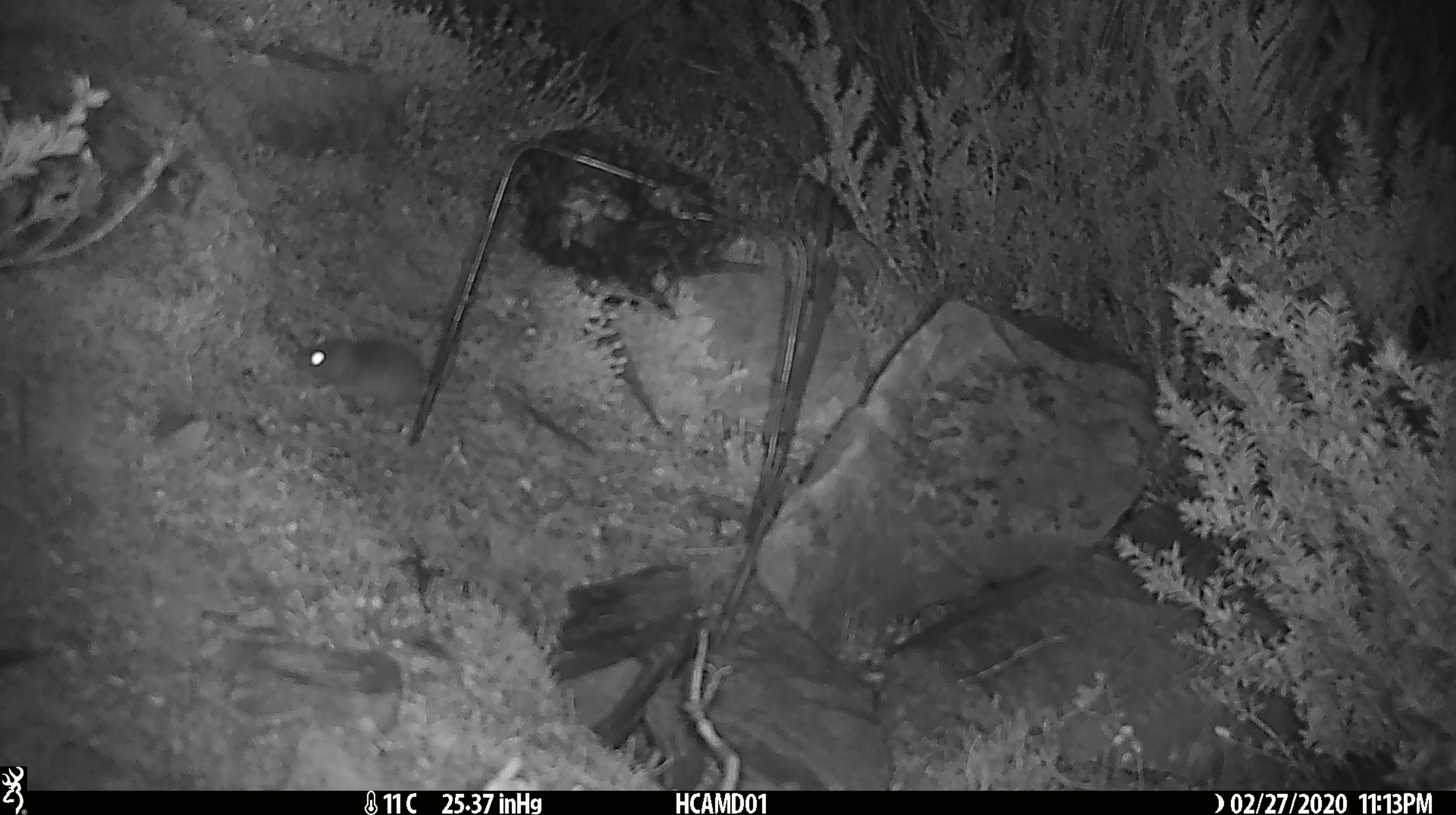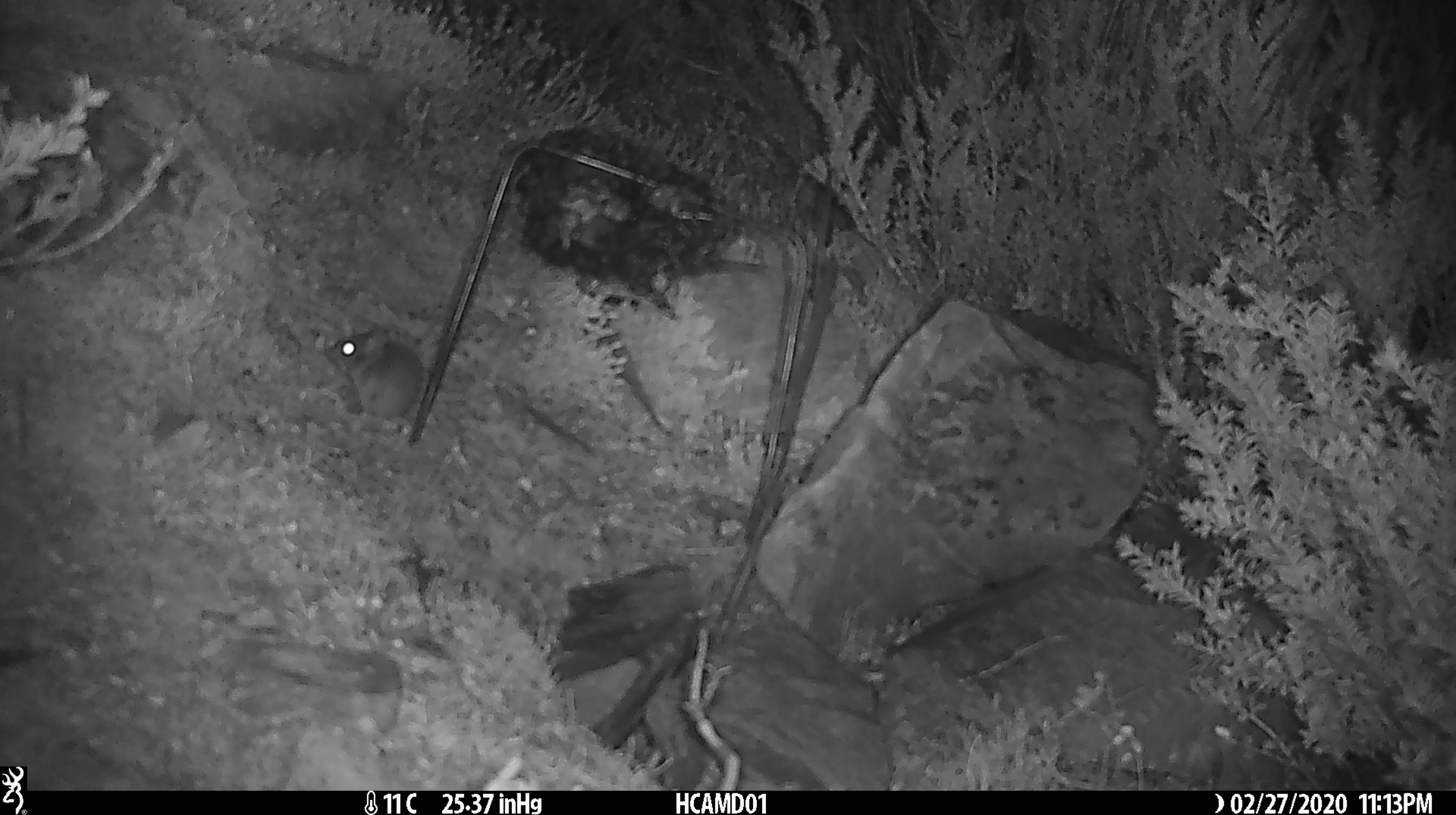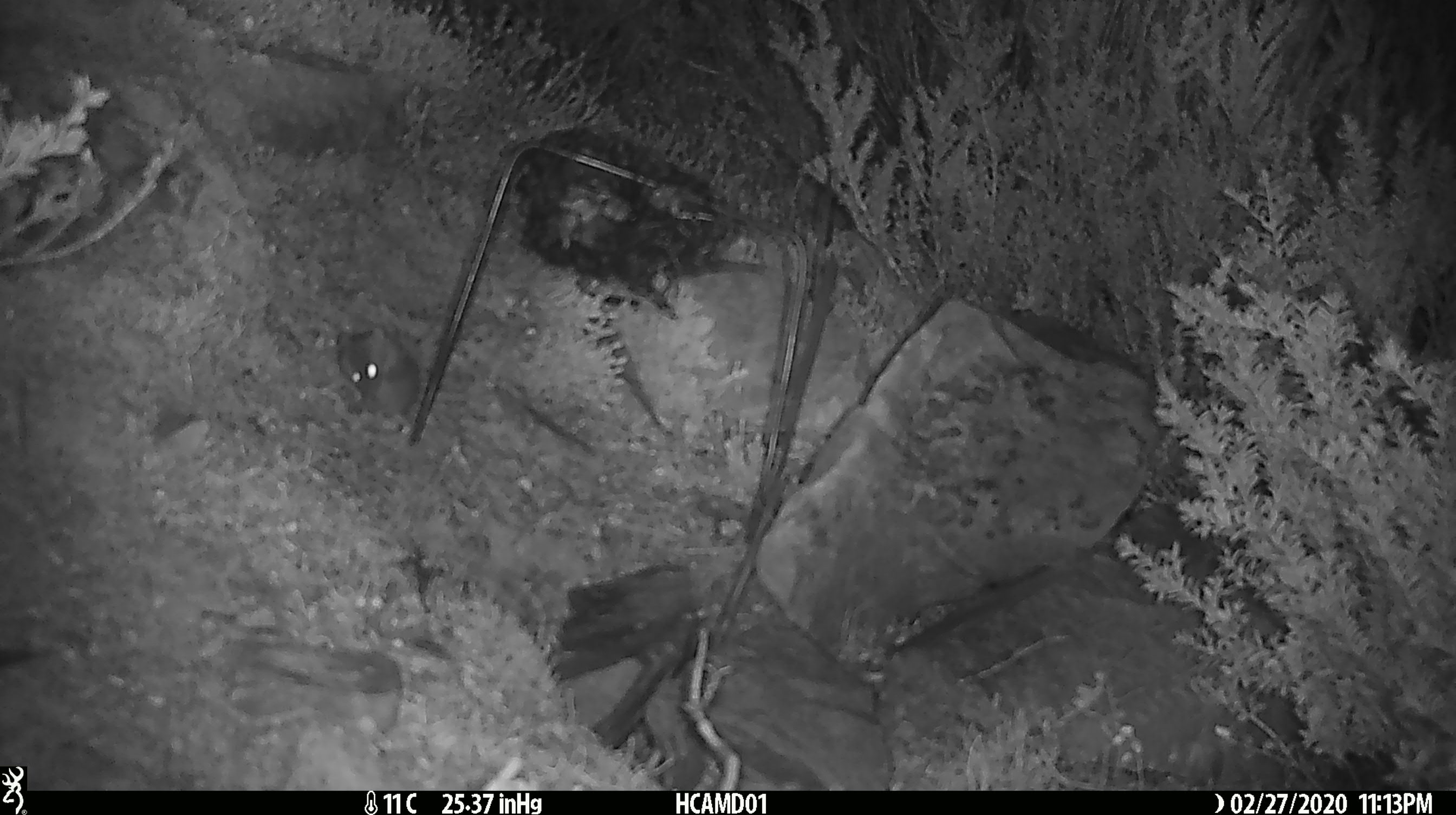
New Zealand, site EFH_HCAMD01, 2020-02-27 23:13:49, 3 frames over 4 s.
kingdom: Animalia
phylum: Chordata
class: Mammalia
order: Rodentia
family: Muridae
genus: Mus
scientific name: Mus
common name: mouse